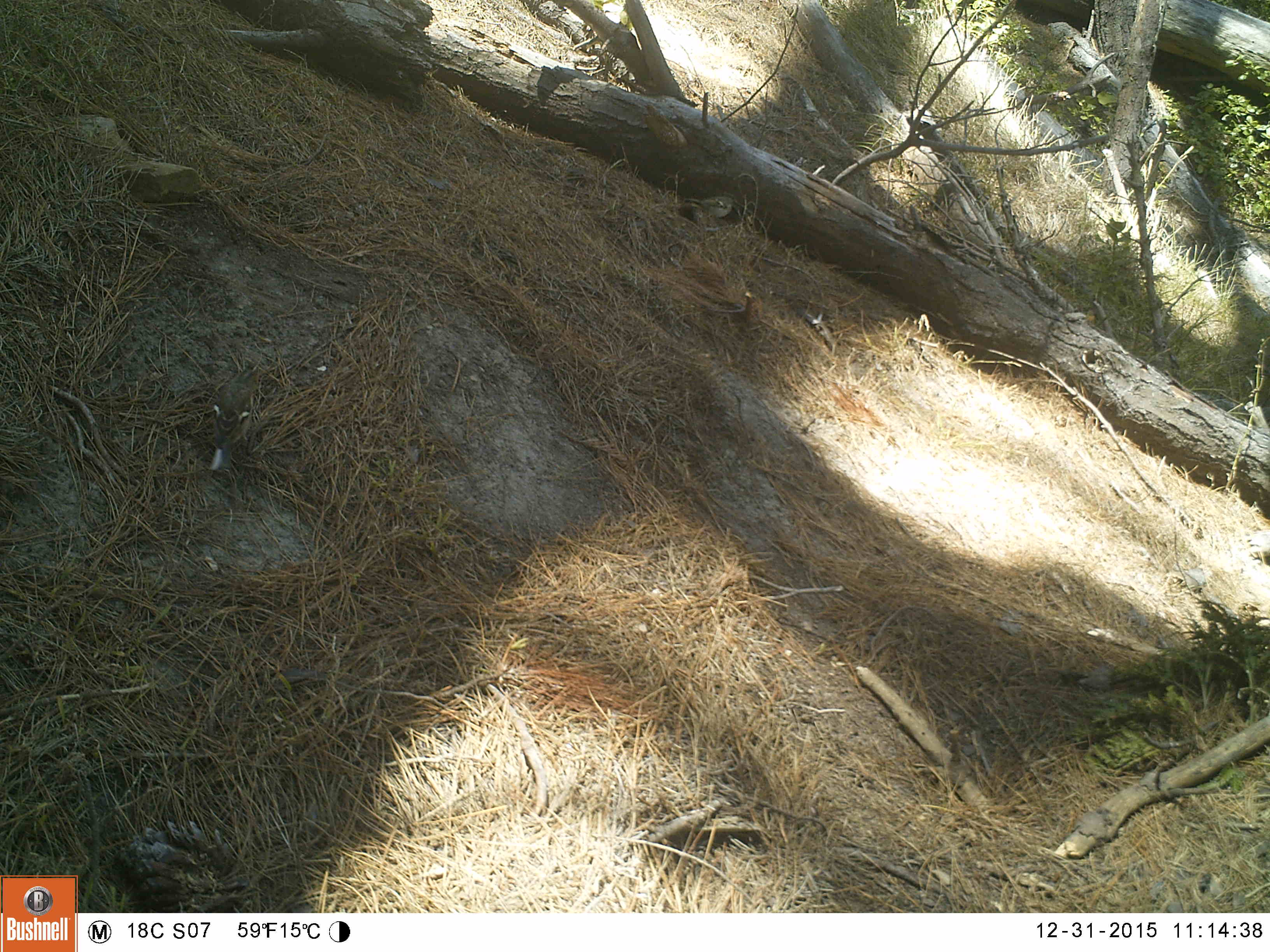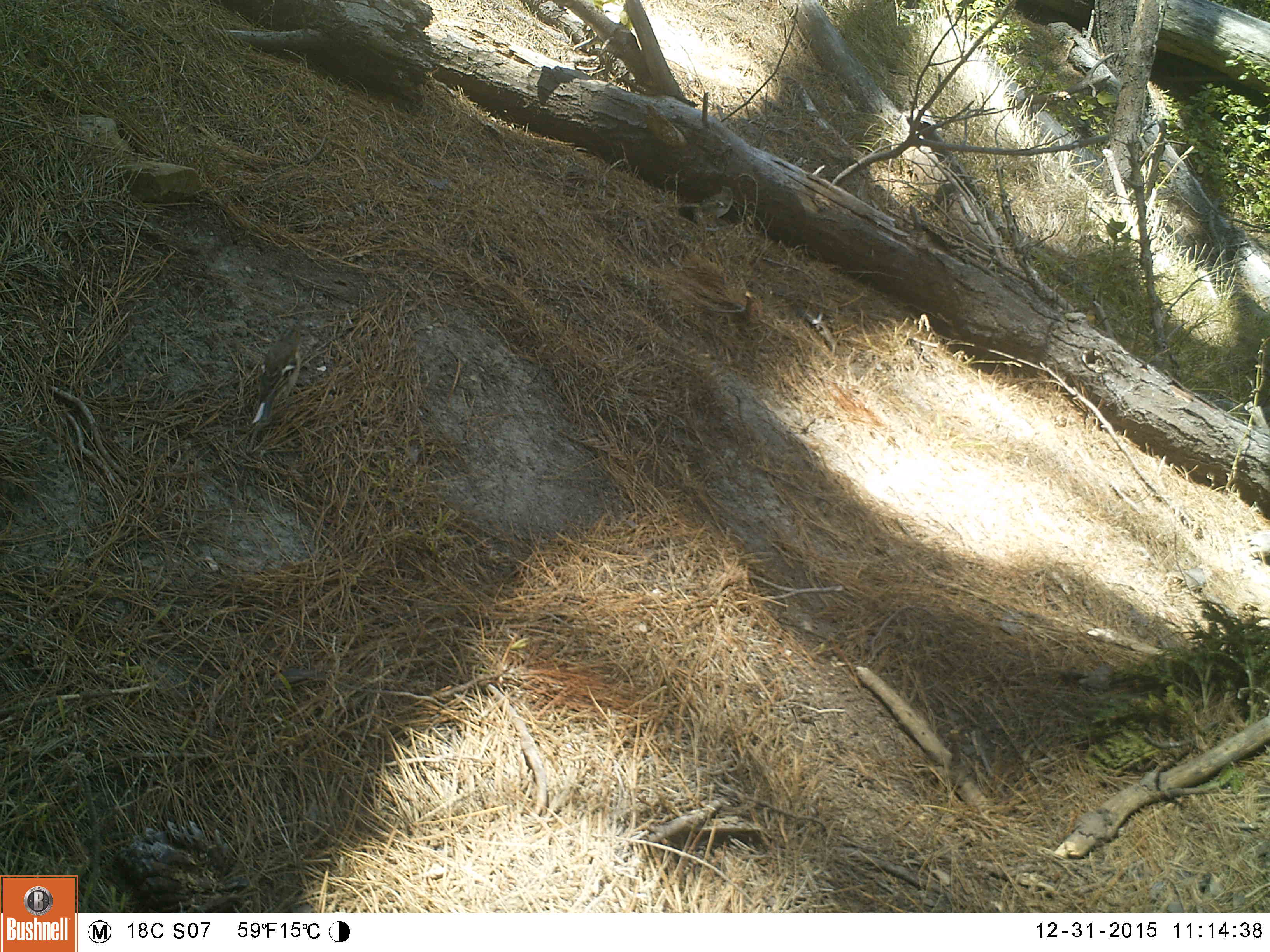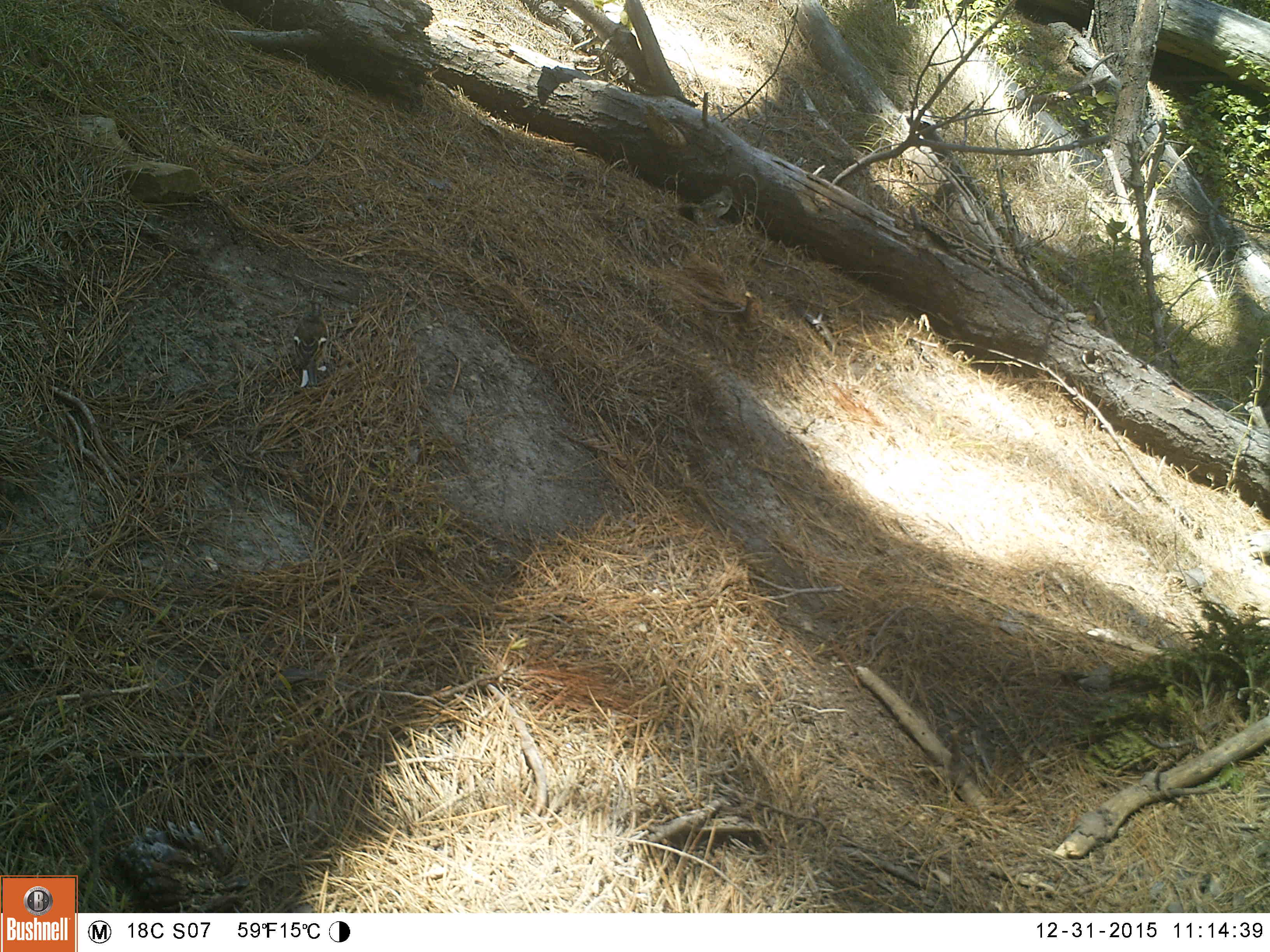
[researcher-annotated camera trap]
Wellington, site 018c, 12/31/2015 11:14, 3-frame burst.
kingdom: Animalia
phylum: Chordata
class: Aves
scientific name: Aves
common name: bird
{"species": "bird (Aves)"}